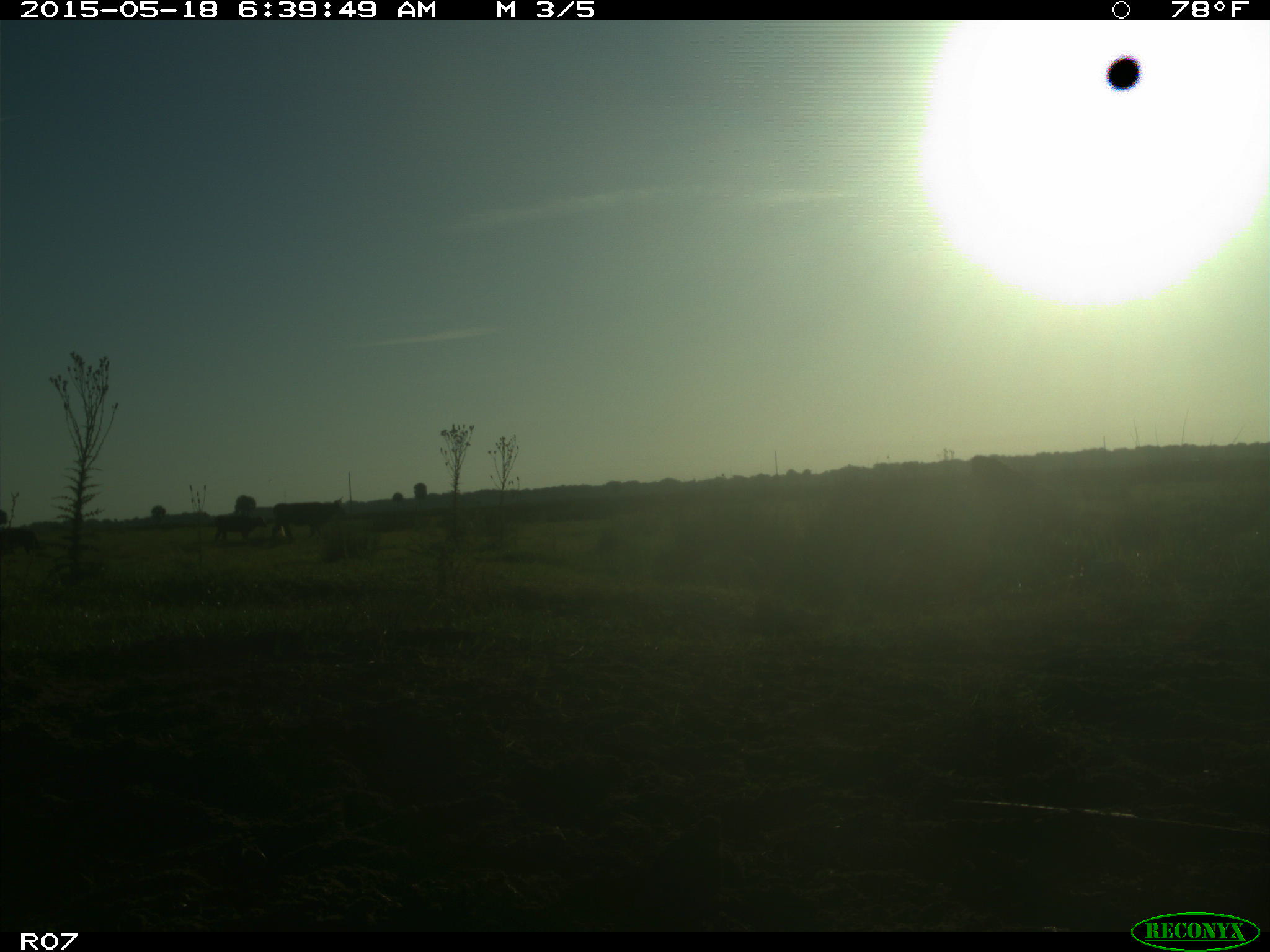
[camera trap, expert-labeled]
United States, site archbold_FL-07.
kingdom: Animalia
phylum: Chordata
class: Mammalia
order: Artiodactyla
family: Bovidae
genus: Bos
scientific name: Bos taurus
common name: domestic cow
Bos taurus (domestic cow).